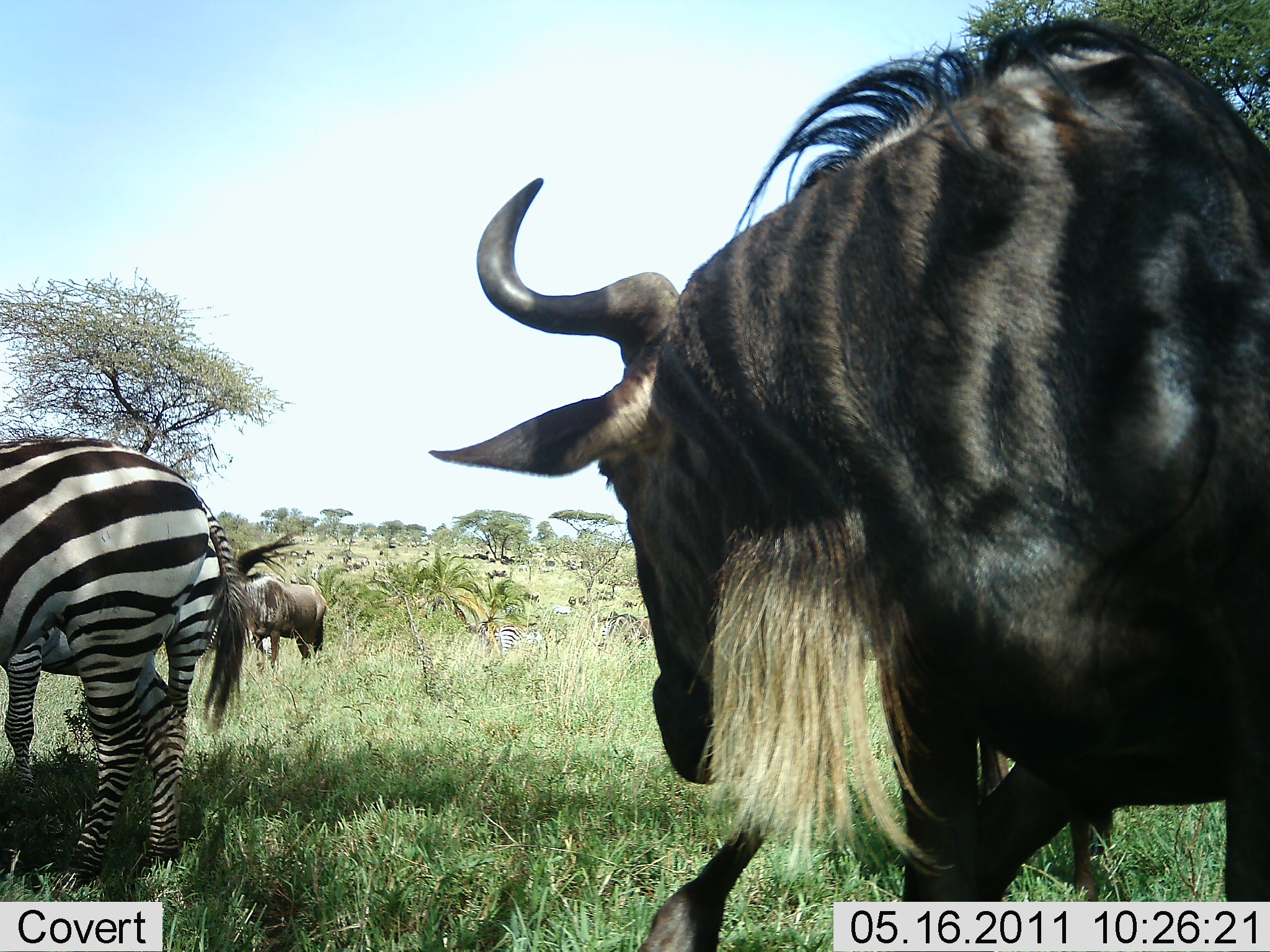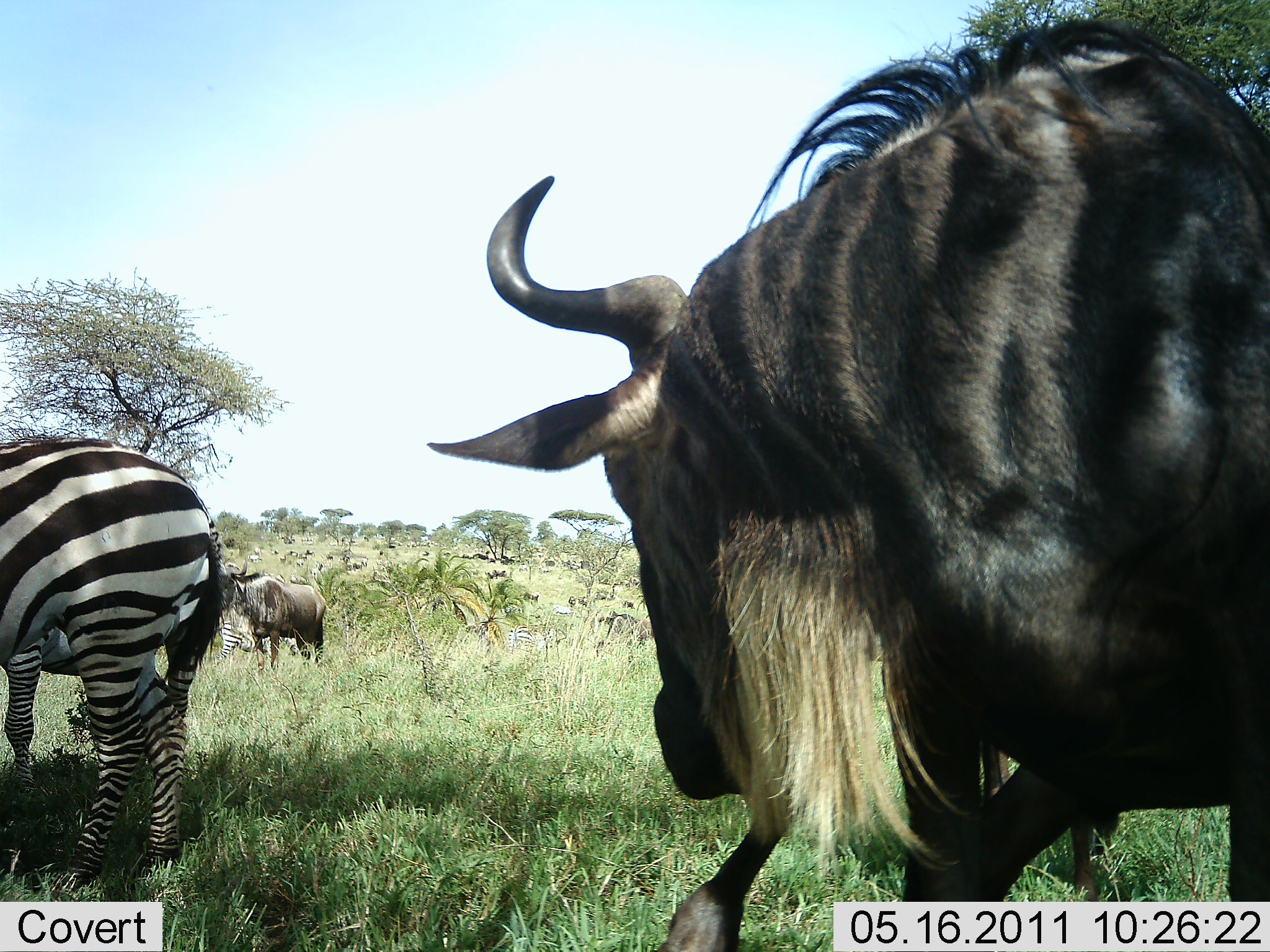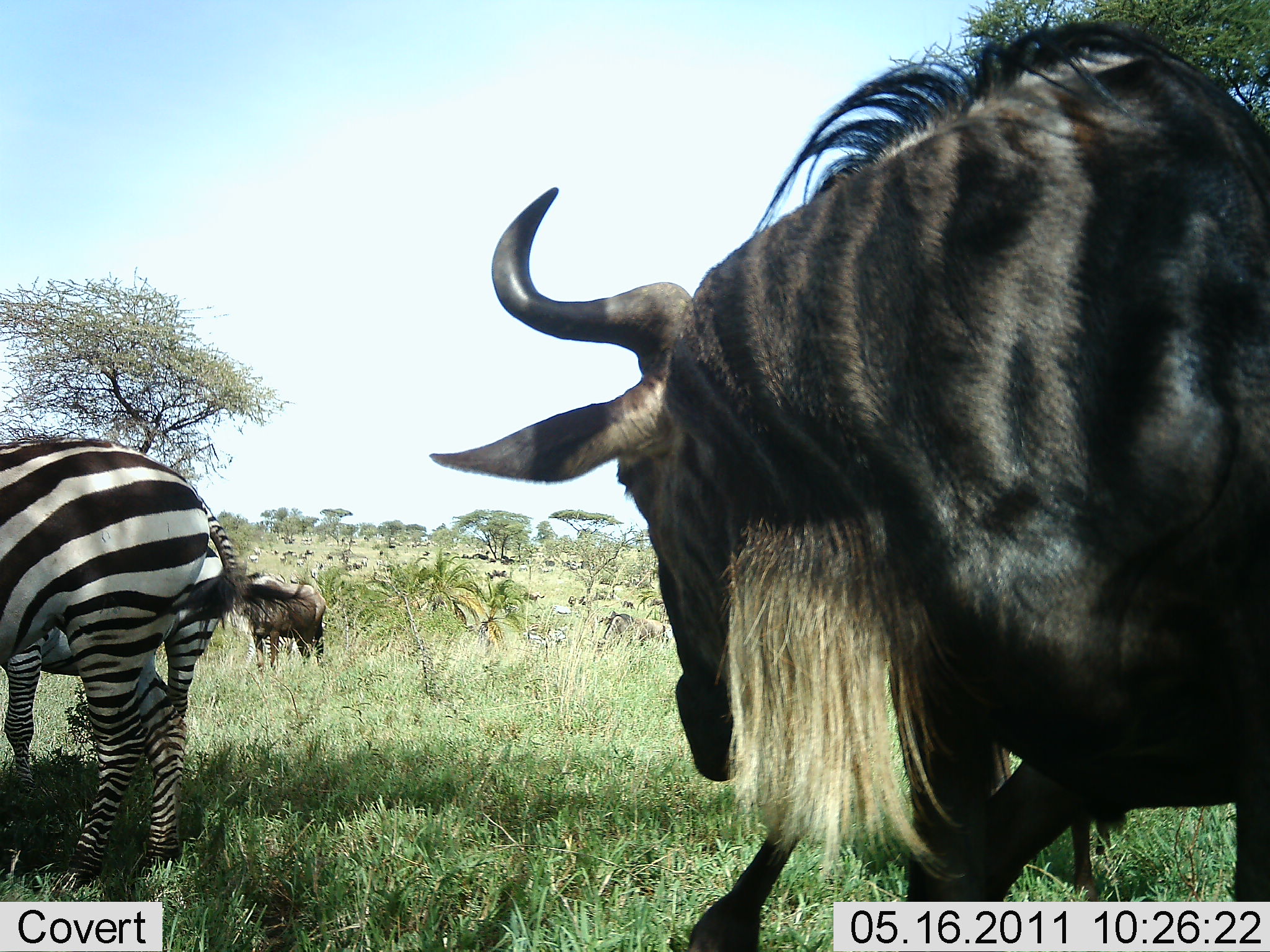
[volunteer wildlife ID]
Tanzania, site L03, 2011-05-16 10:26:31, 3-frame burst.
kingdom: Animalia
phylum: Chordata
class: Mammalia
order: Artiodactyla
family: Bovidae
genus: Connochaetes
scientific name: Connochaetes taurinus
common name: blue wildebeest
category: wildebeest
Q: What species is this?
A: Wildebeest (blue wildebeest) (Connochaetes taurinus).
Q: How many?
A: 3.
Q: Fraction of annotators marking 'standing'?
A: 80%.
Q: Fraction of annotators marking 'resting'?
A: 10%.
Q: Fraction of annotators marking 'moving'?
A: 30%.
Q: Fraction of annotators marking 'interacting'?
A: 20%.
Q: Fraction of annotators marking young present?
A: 20%.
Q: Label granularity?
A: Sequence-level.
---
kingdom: Animalia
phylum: Chordata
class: Mammalia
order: Perissodactyla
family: Equidae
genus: Equus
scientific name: Equus quagga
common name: plains zebra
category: zebra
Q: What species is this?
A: Zebra (plains zebra) (Equus quagga).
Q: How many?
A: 2.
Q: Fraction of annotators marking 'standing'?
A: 82%.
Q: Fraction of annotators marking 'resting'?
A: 9%.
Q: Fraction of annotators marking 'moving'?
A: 0%.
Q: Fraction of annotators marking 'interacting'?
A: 0%.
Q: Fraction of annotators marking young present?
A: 0%.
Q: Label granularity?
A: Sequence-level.